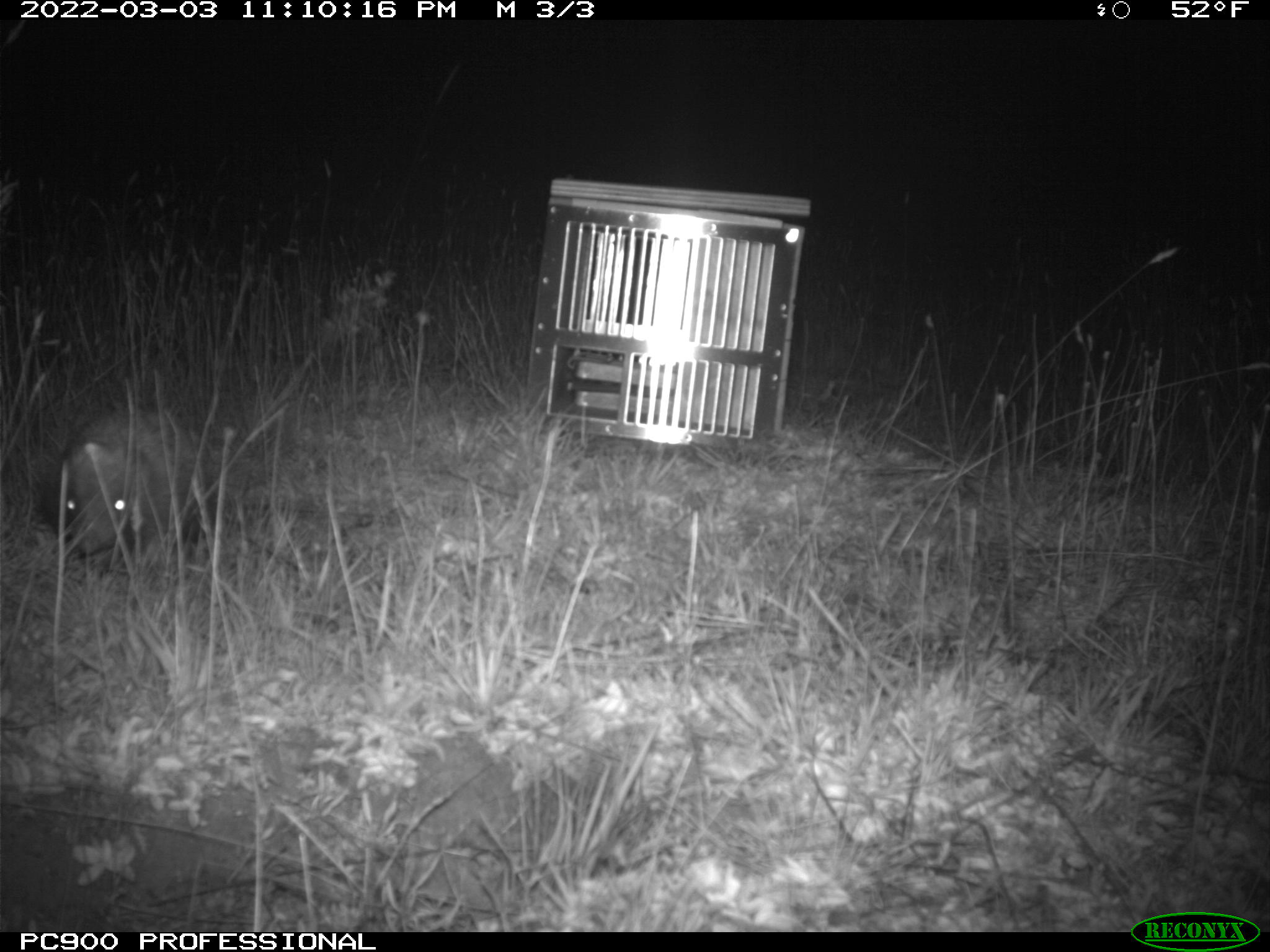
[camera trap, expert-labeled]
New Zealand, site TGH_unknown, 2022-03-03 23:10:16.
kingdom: Animalia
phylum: Chordata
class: Mammalia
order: Eulipotyphla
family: Erinaceidae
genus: Erinaceus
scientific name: Erinaceus europaeus europaeus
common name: european hedgehog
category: hedgehog